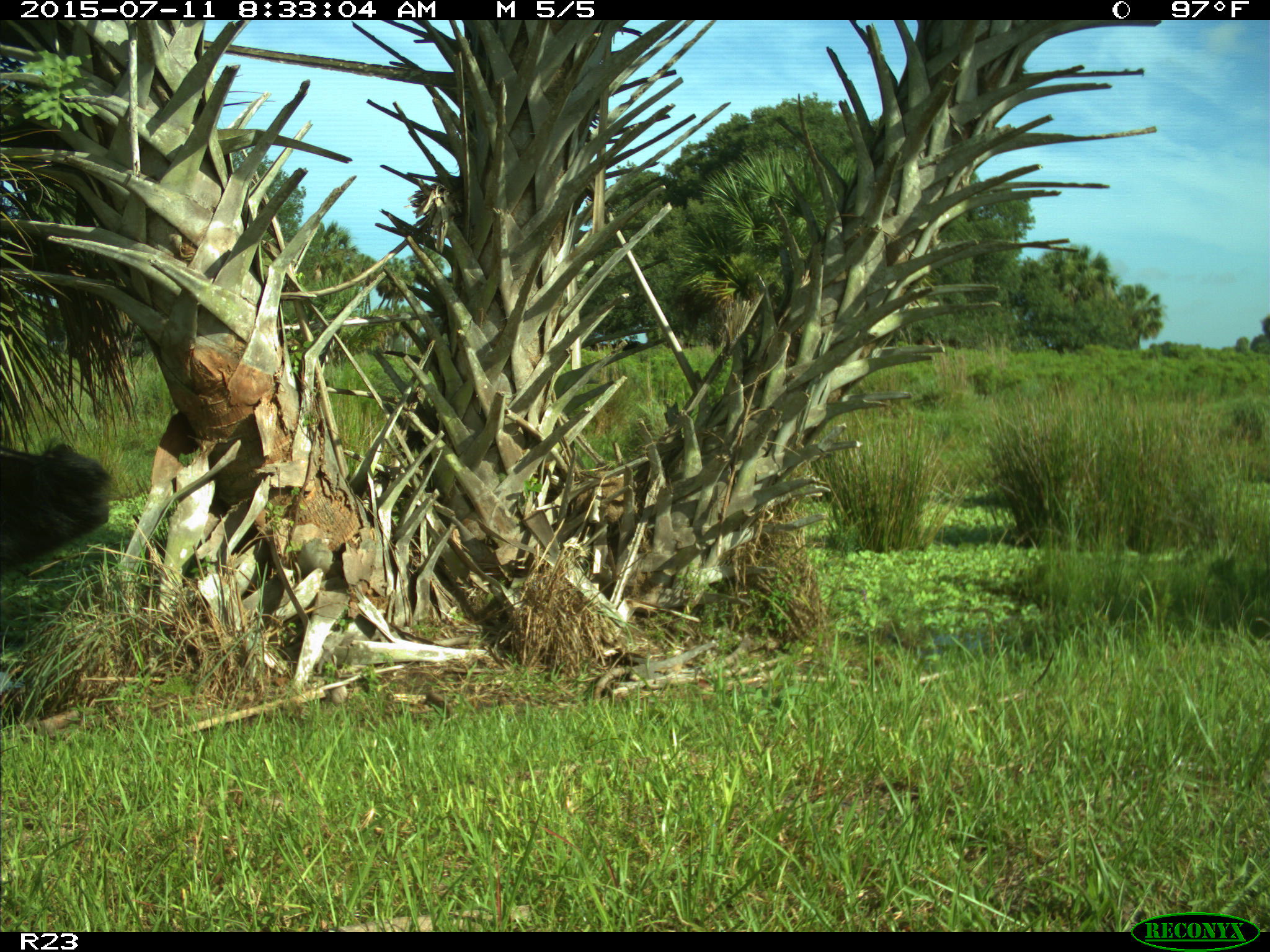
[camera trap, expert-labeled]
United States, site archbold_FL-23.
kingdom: Animalia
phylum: Chordata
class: Mammalia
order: Artiodactyla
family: Bovidae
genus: Bos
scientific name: Bos taurus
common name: domestic cow